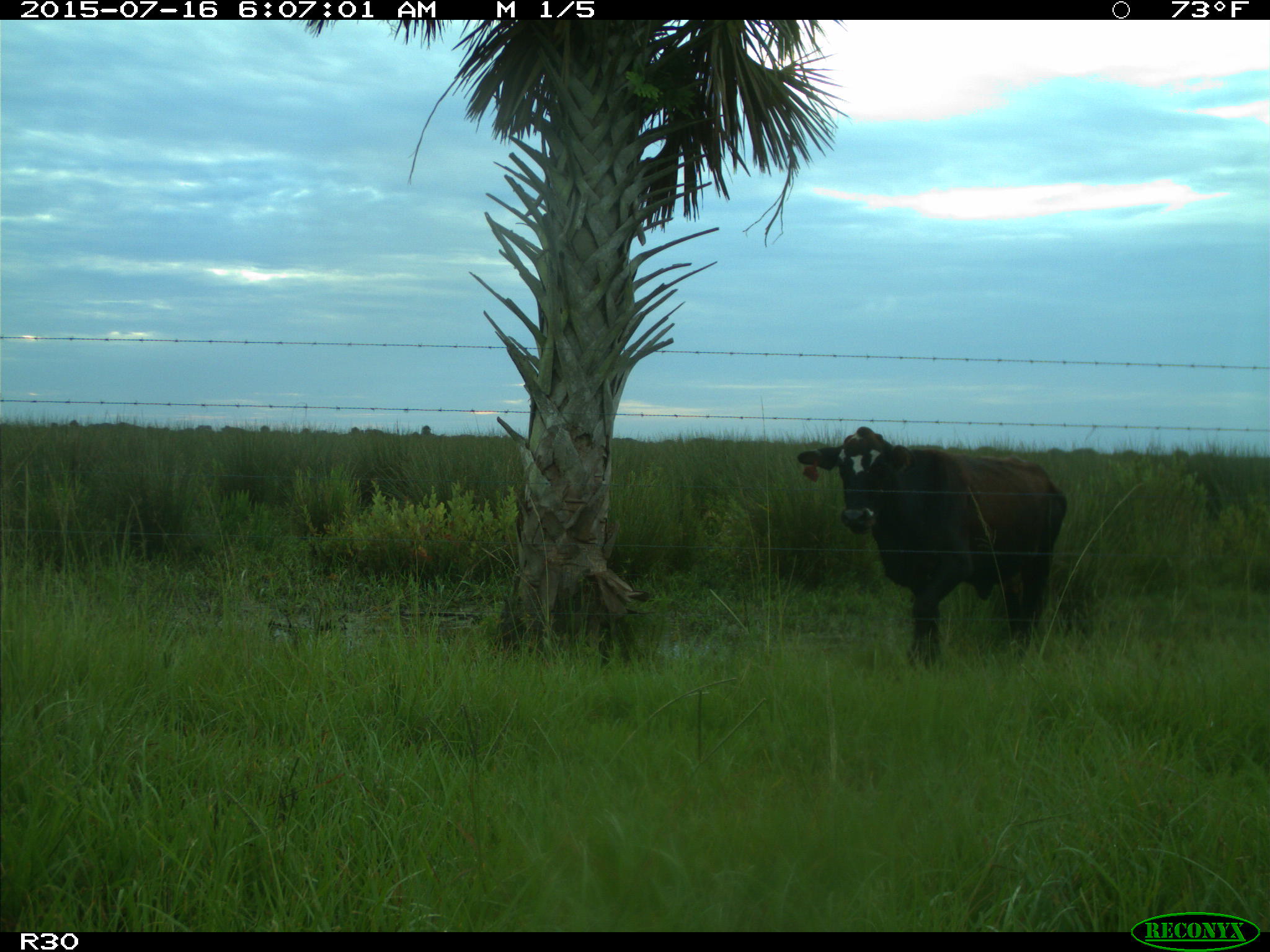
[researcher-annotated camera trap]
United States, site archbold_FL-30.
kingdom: Animalia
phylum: Chordata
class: Mammalia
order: Artiodactyla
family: Bovidae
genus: Bos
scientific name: Bos taurus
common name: domestic cow